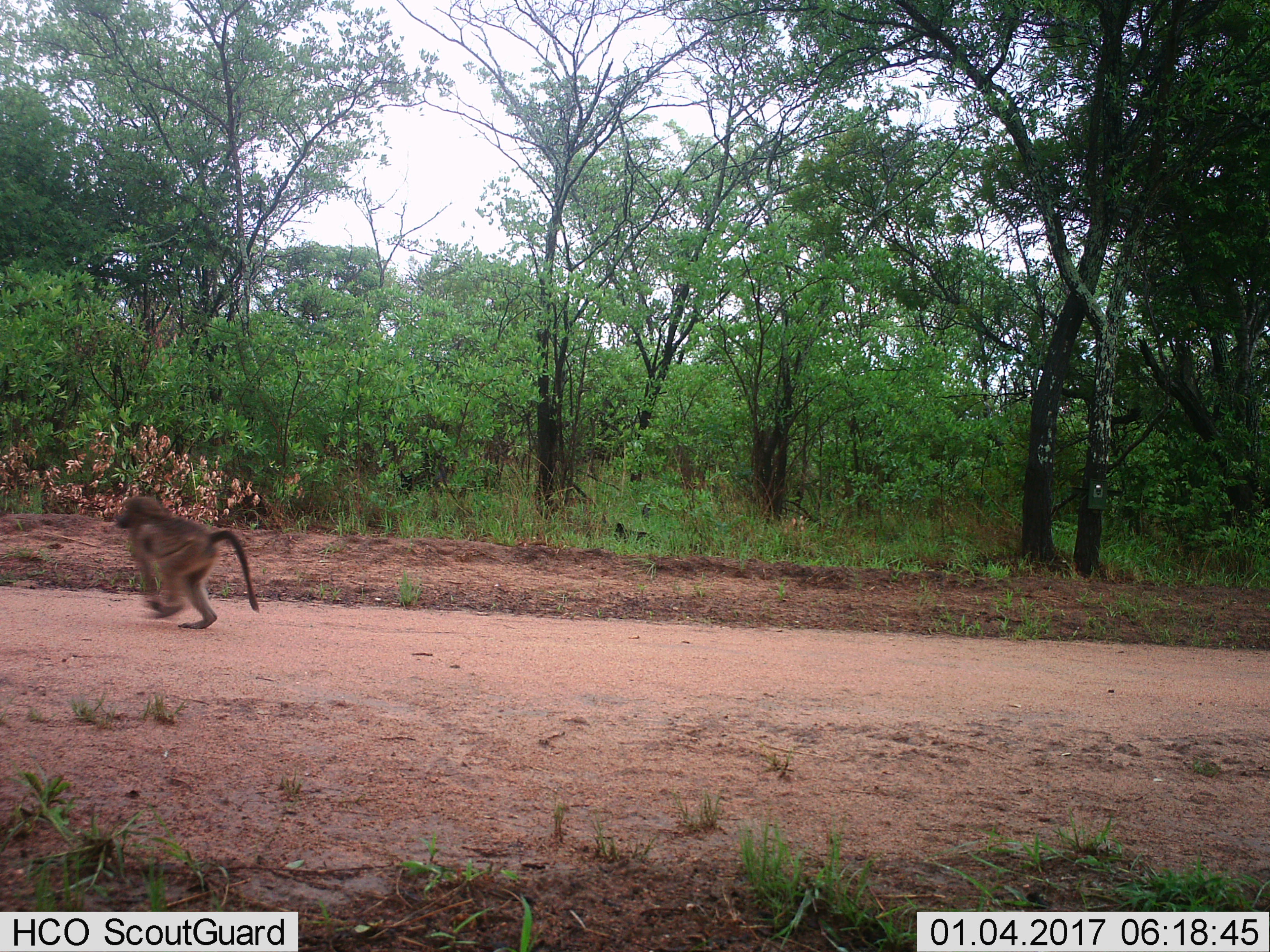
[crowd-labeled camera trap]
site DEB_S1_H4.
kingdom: Animalia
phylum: Chordata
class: Mammalia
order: Primates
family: Cercopithecidae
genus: Papio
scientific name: Papio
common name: baboon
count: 1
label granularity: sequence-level